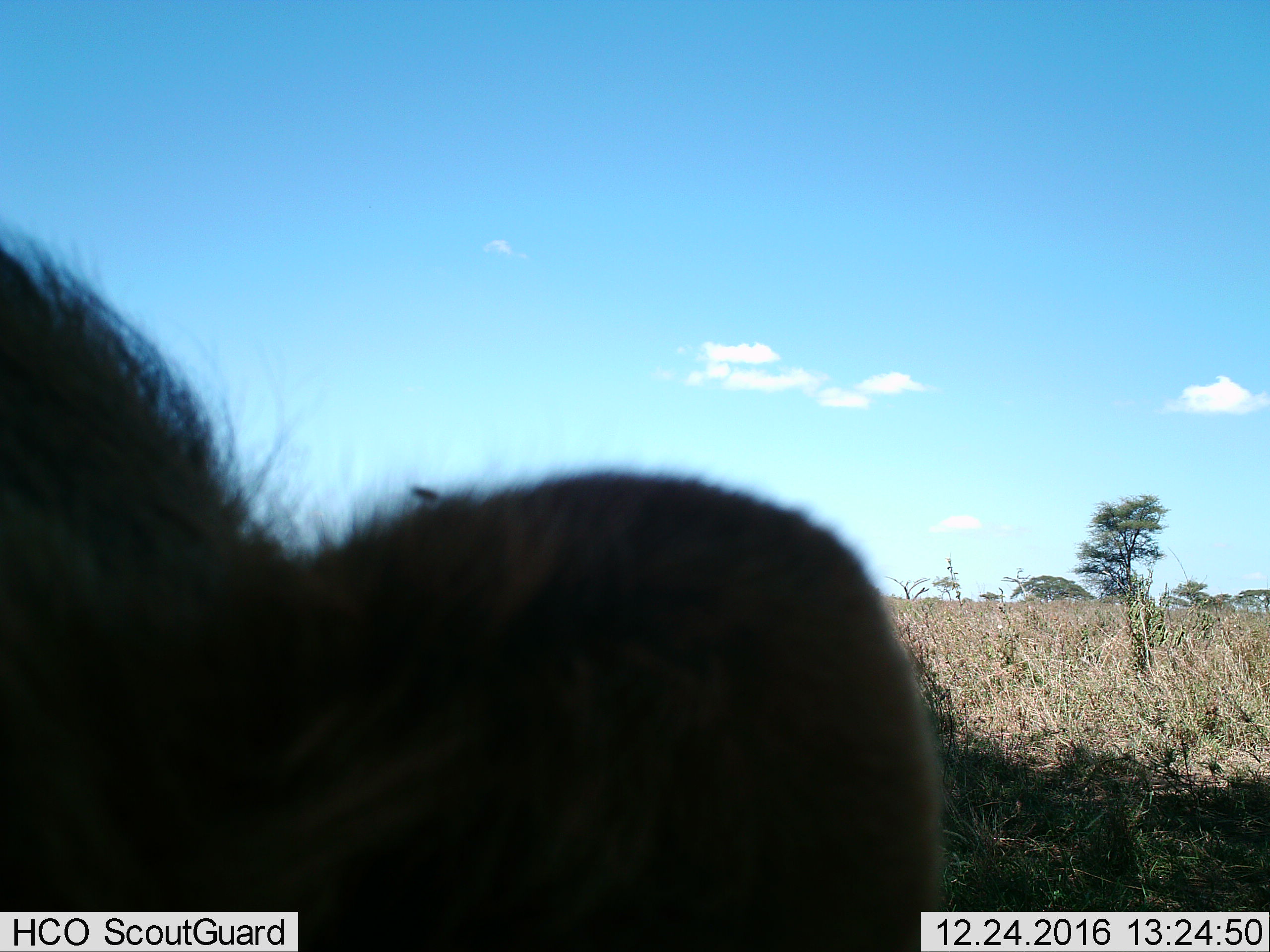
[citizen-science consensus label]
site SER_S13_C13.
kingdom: Animalia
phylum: Chordata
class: Mammalia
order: Carnivora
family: Felidae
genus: Panthera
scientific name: Panthera leo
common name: lion cub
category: lioncub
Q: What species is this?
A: Lioncub (lion cub) (Panthera leo).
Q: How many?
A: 1.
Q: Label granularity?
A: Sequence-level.